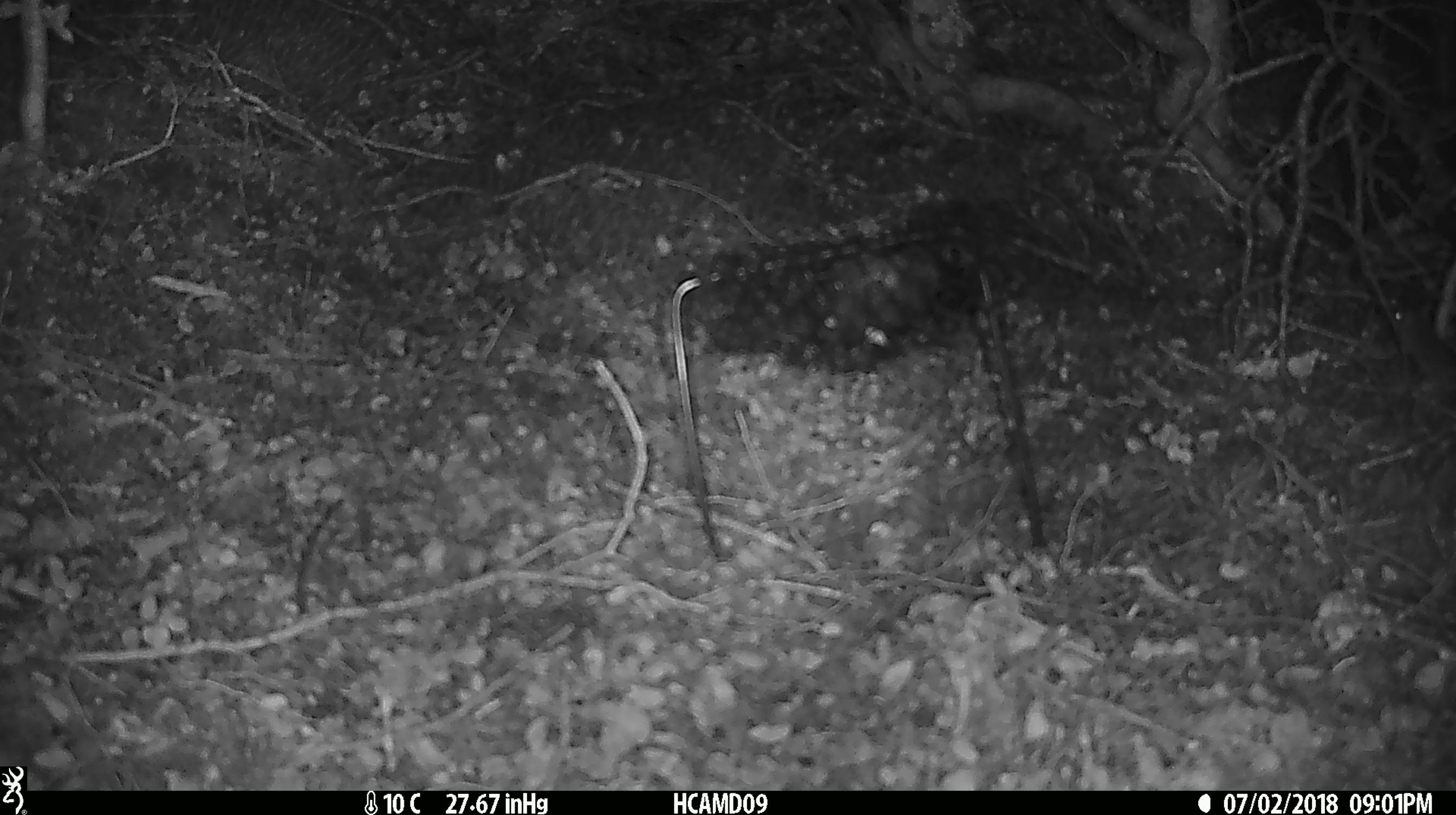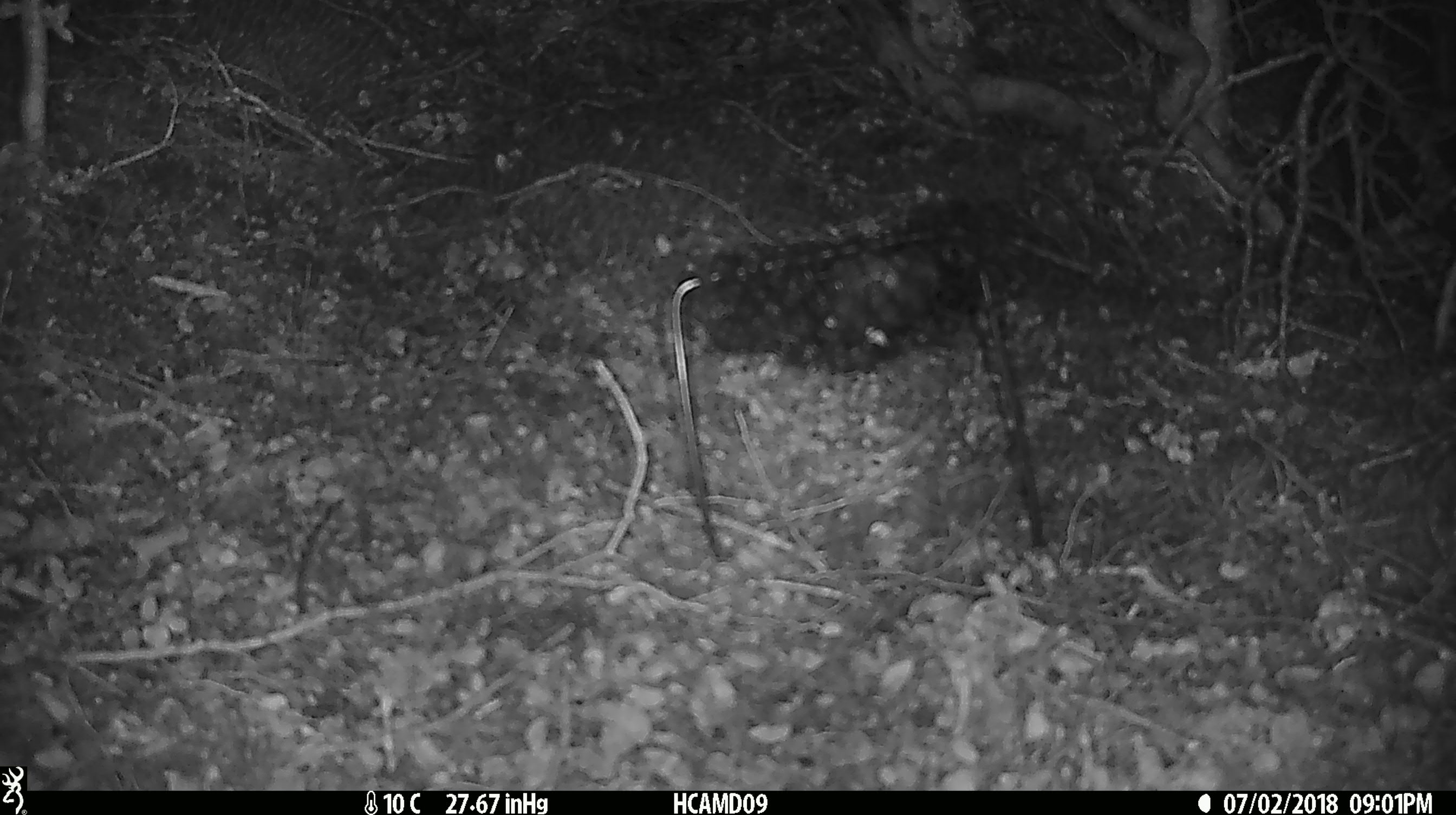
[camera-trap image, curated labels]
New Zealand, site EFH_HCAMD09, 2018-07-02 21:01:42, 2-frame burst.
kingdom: Animalia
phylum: Chordata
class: Mammalia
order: Rodentia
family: Muridae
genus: Mus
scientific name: Mus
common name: mouse